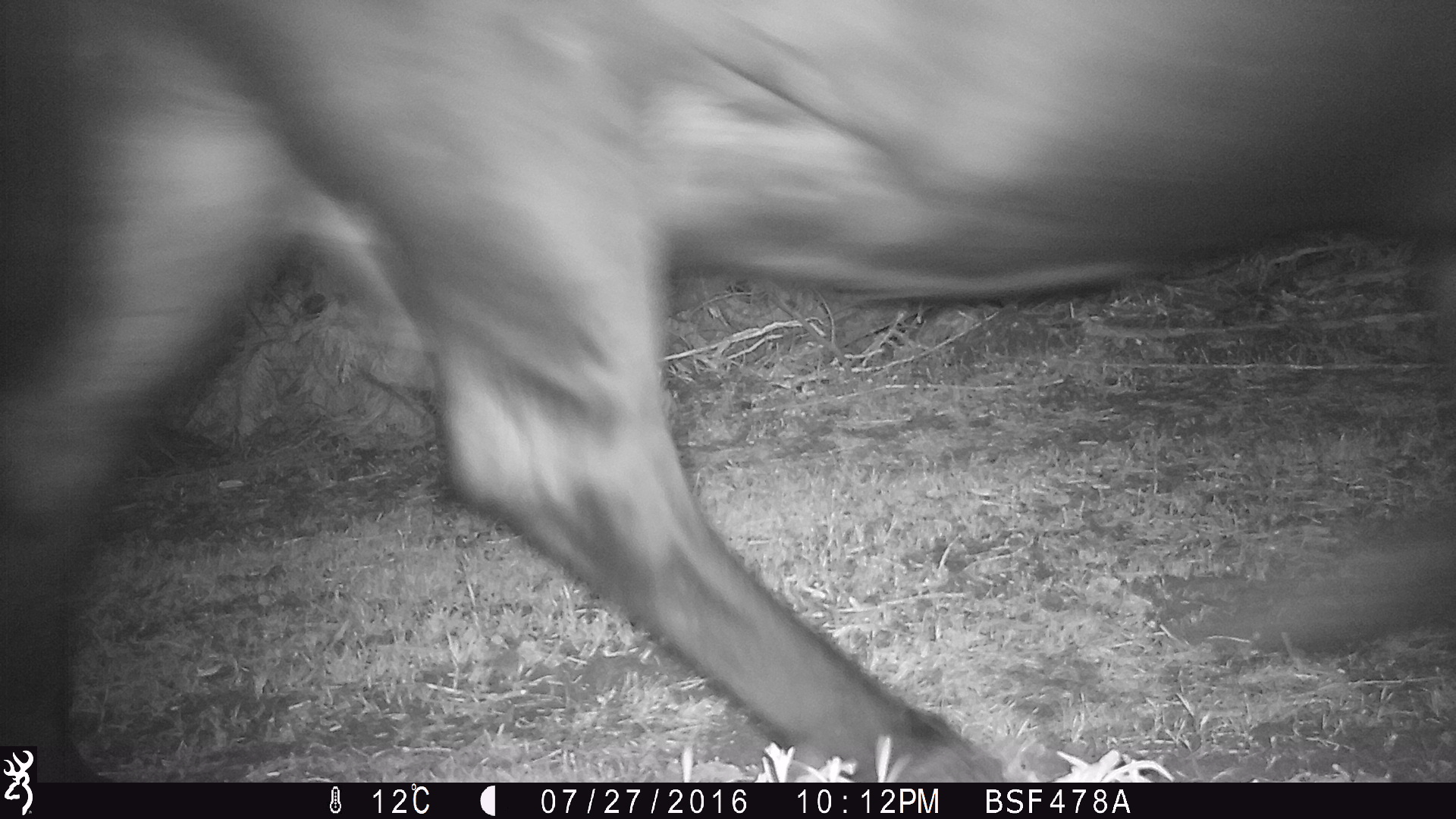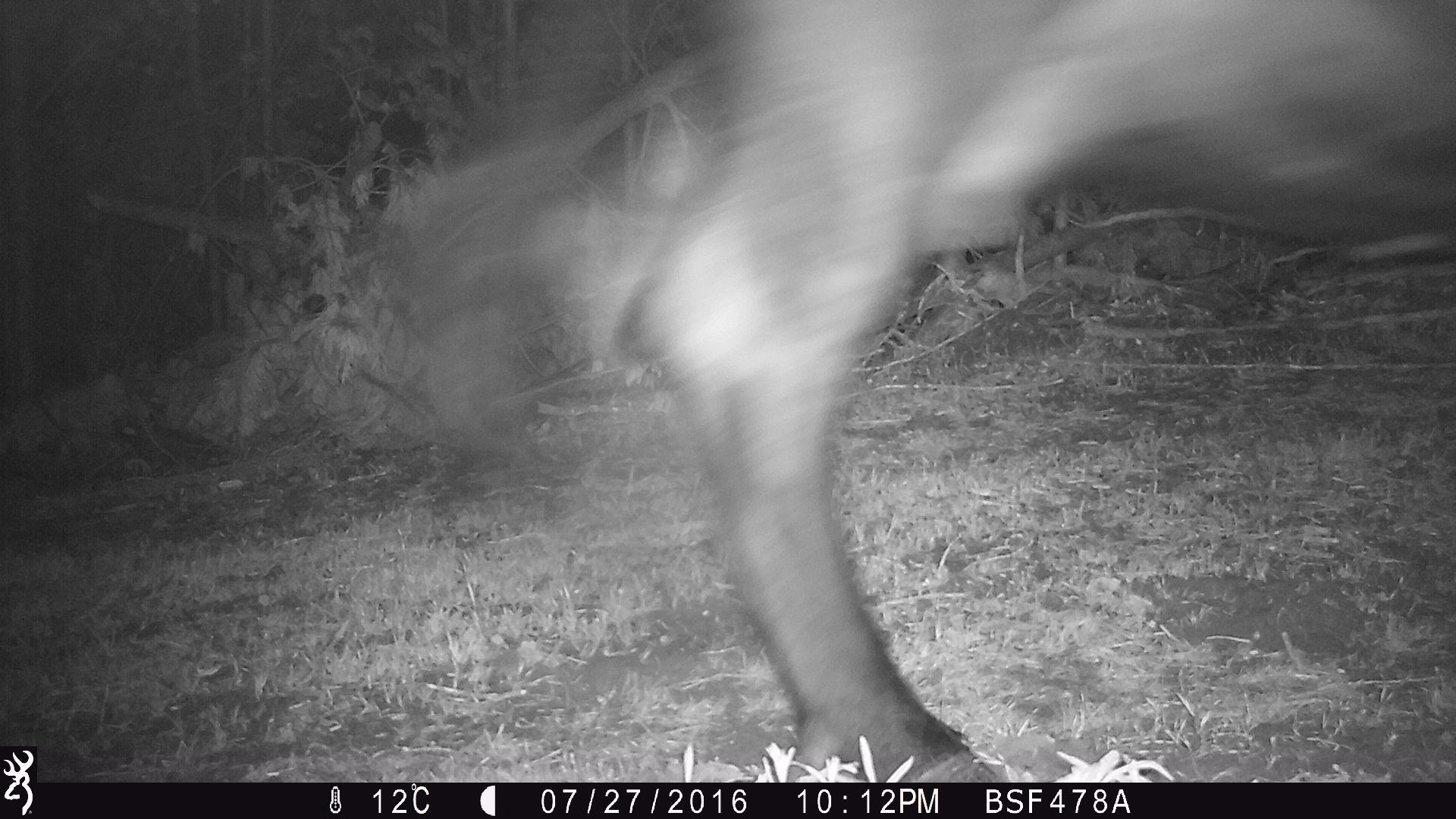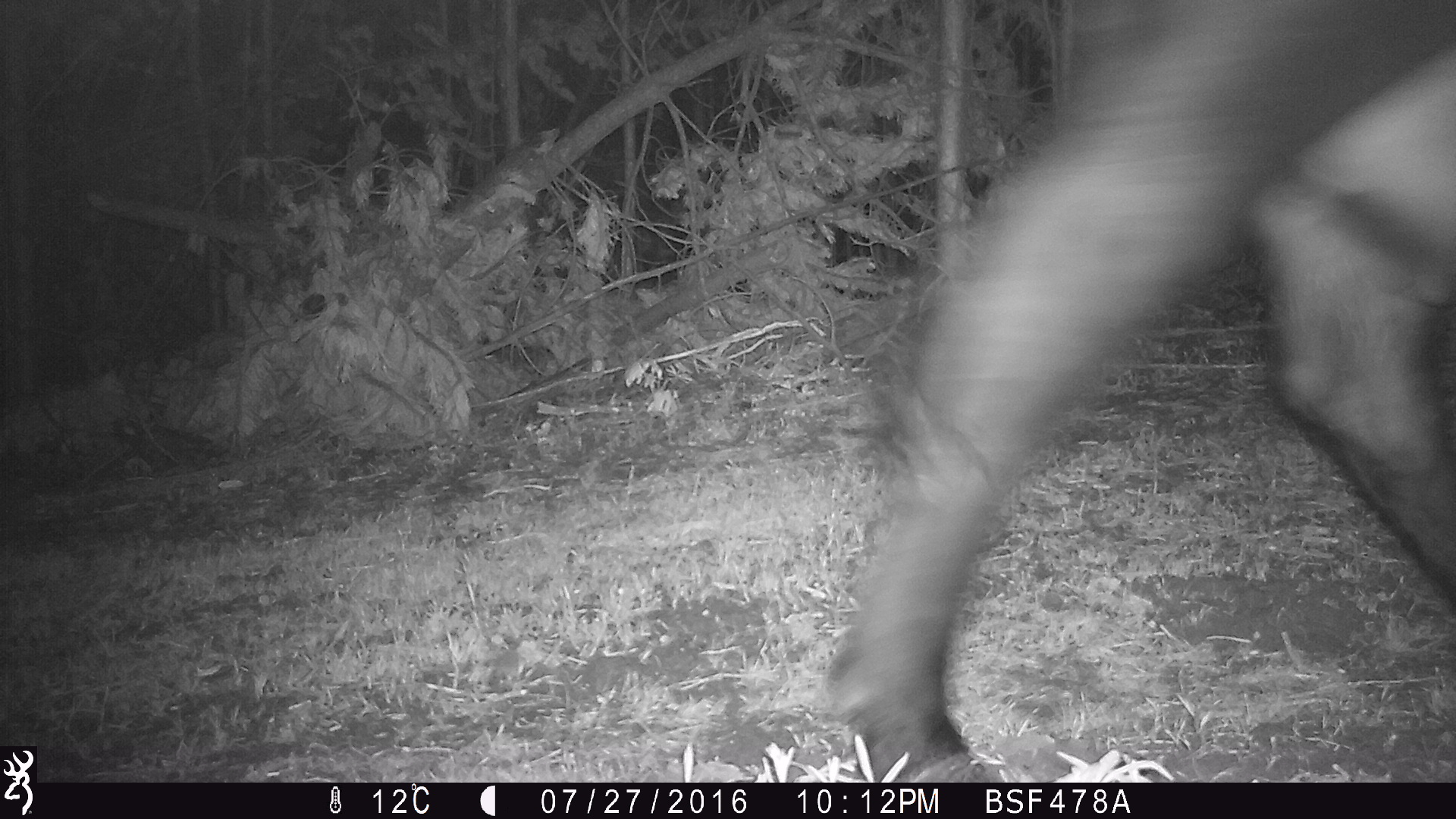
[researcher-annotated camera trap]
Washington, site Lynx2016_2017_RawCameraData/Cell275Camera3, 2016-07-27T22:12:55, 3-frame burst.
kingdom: Animalia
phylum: Chordata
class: Mammalia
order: Artiodactyla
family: Bovidae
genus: Bos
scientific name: Bos taurus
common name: domestic cattle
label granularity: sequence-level